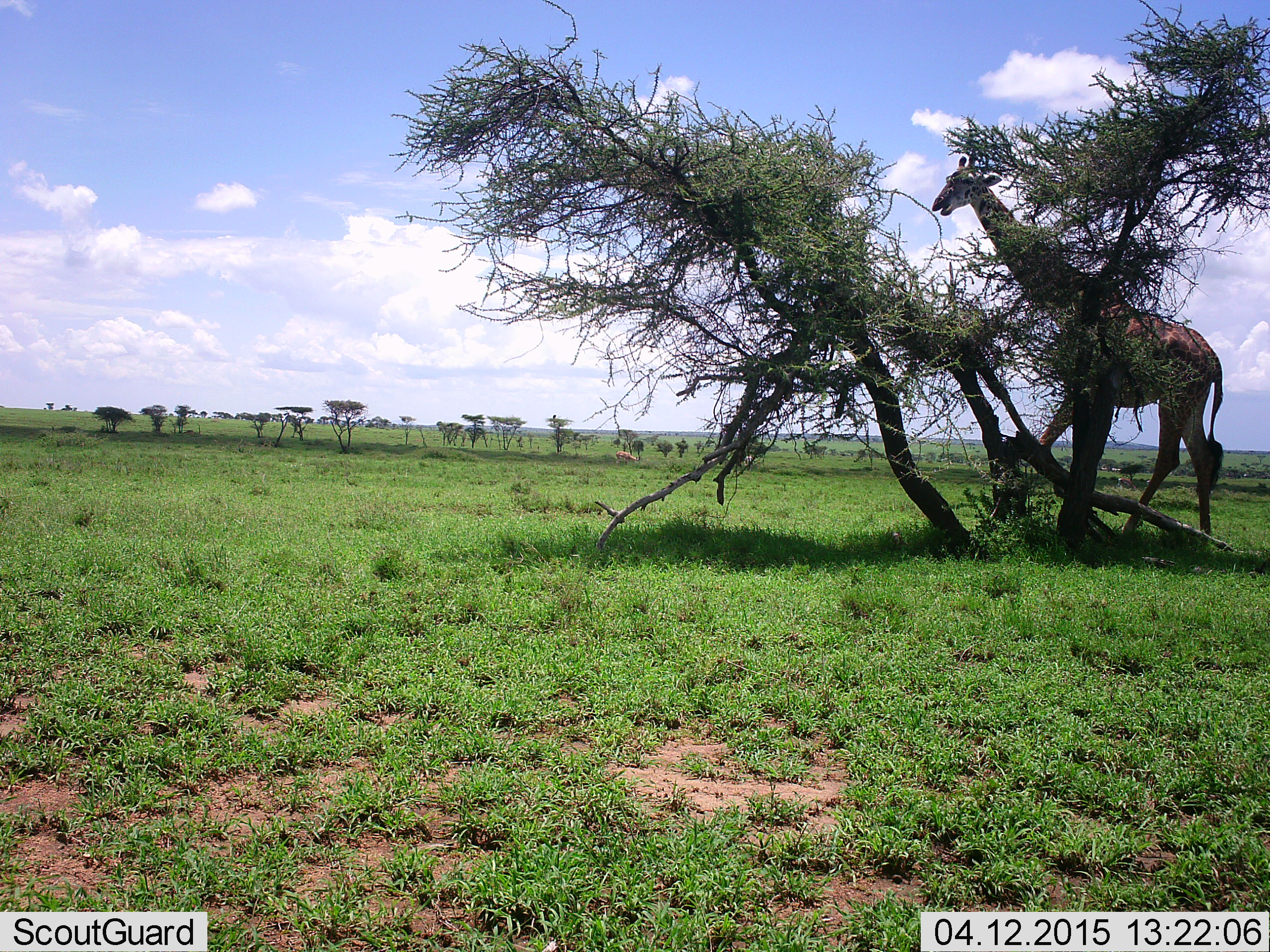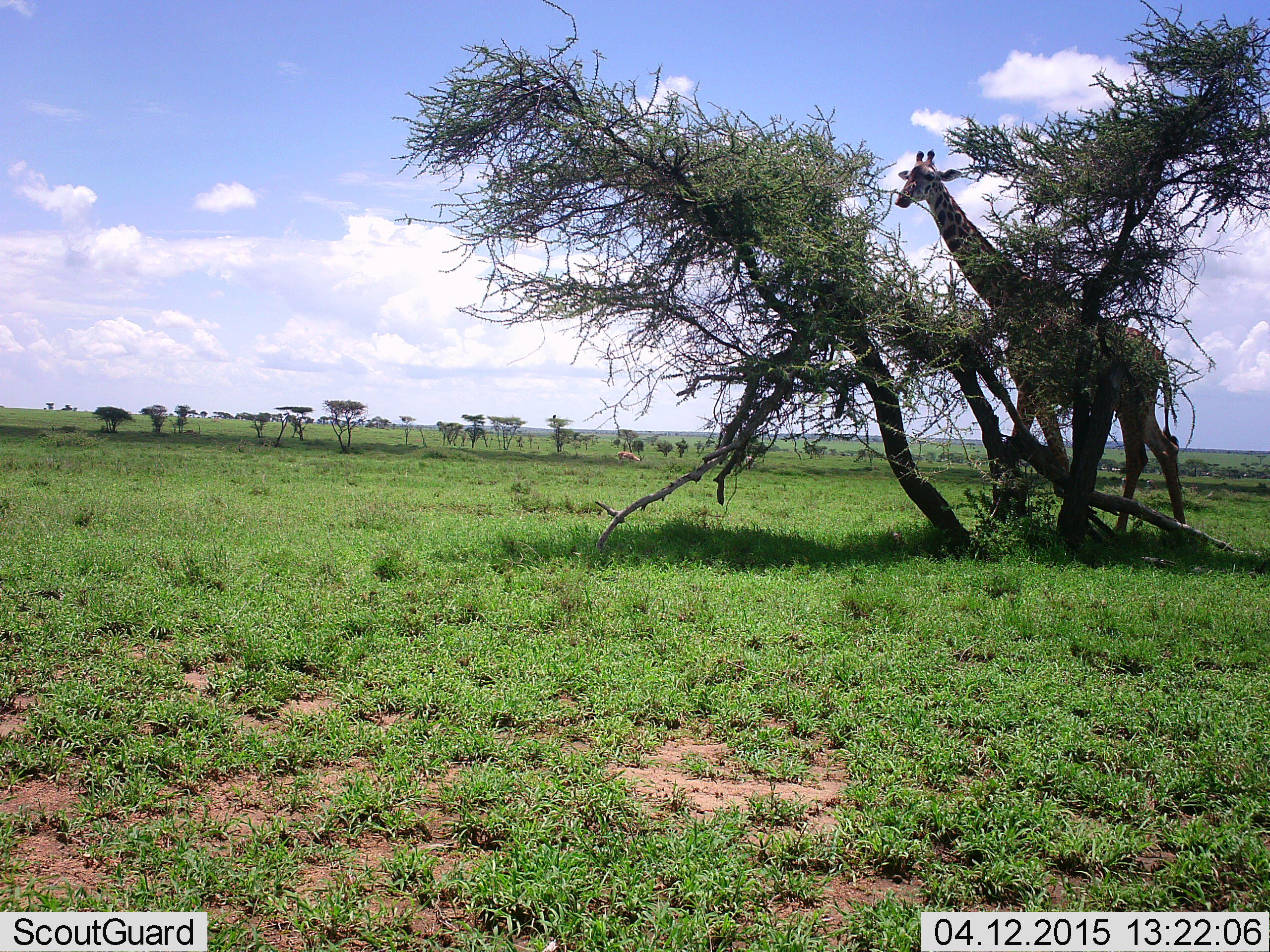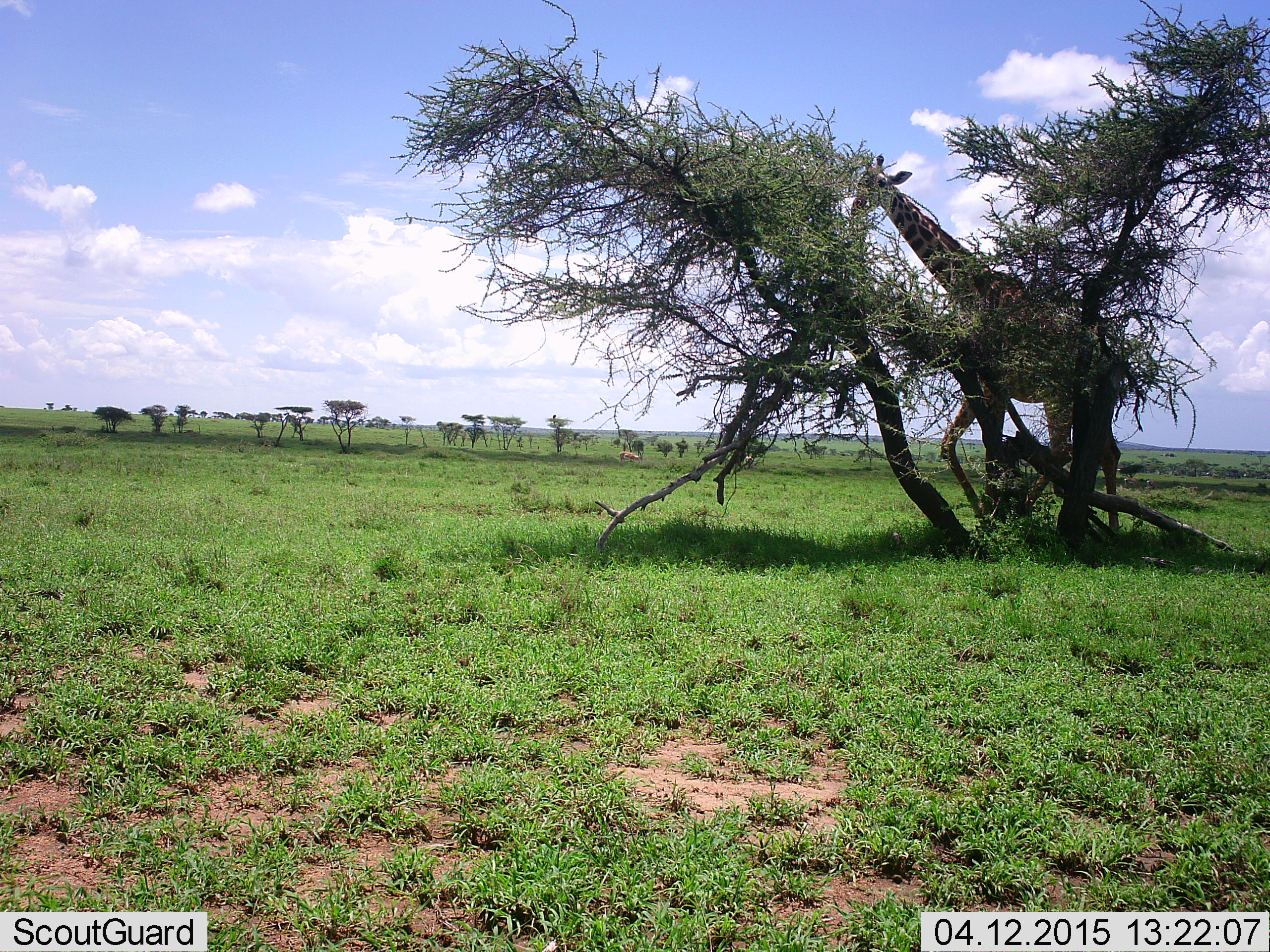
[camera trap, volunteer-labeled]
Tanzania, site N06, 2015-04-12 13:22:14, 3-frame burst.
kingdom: Animalia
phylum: Chordata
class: Mammalia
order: Artiodactyla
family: Giraffidae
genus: Giraffa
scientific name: Giraffa camelopardalis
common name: giraffe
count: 1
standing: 17%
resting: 0%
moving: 75%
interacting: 0%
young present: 0%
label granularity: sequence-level